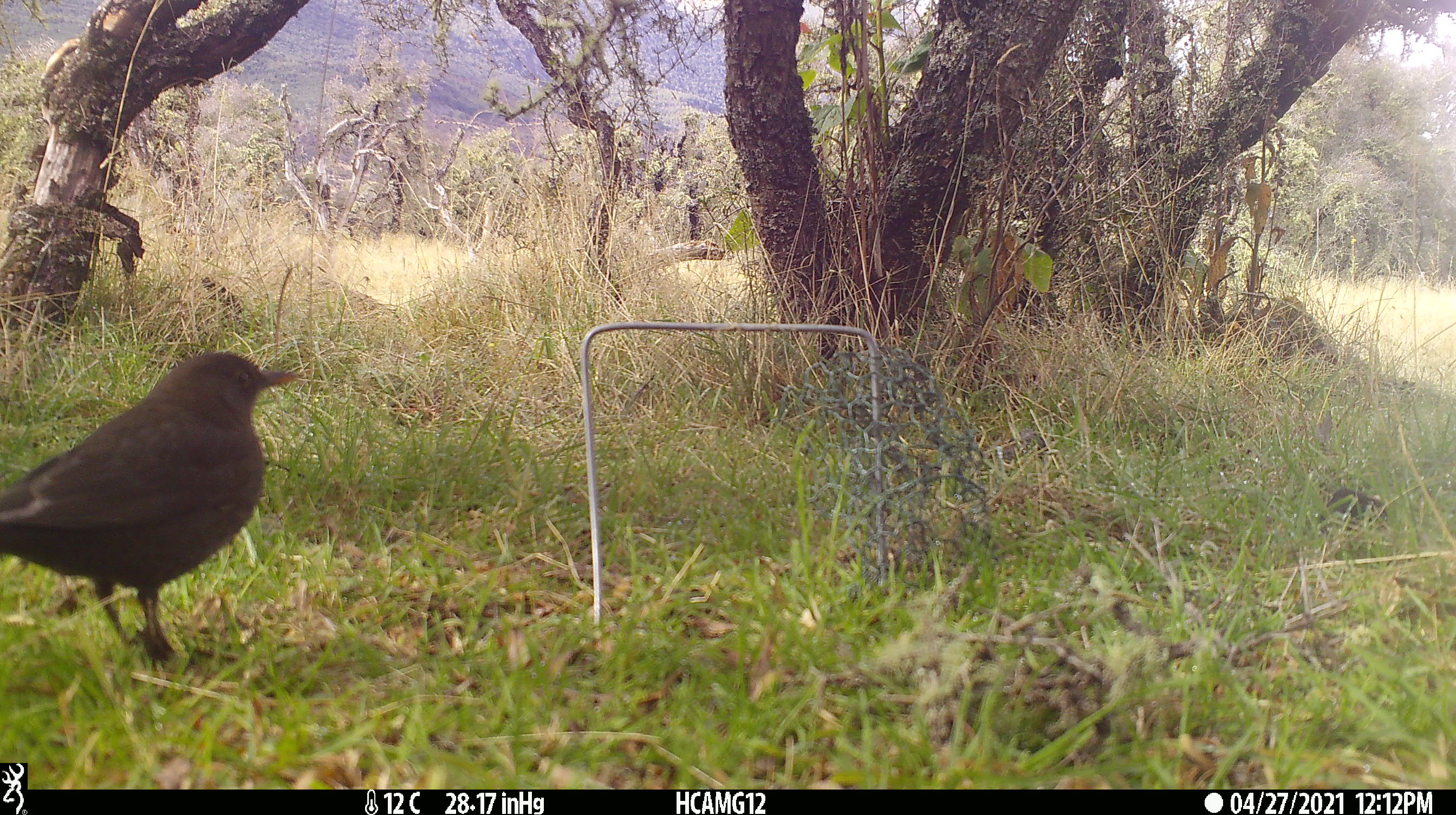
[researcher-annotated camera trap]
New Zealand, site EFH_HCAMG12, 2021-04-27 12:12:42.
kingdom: Animalia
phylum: Chordata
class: Aves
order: Passeriformes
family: Turdidae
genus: Turdus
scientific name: Turdus merula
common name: eurasian blackbird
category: blackbird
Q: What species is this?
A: Blackbird (eurasian blackbird) (Turdus merula).